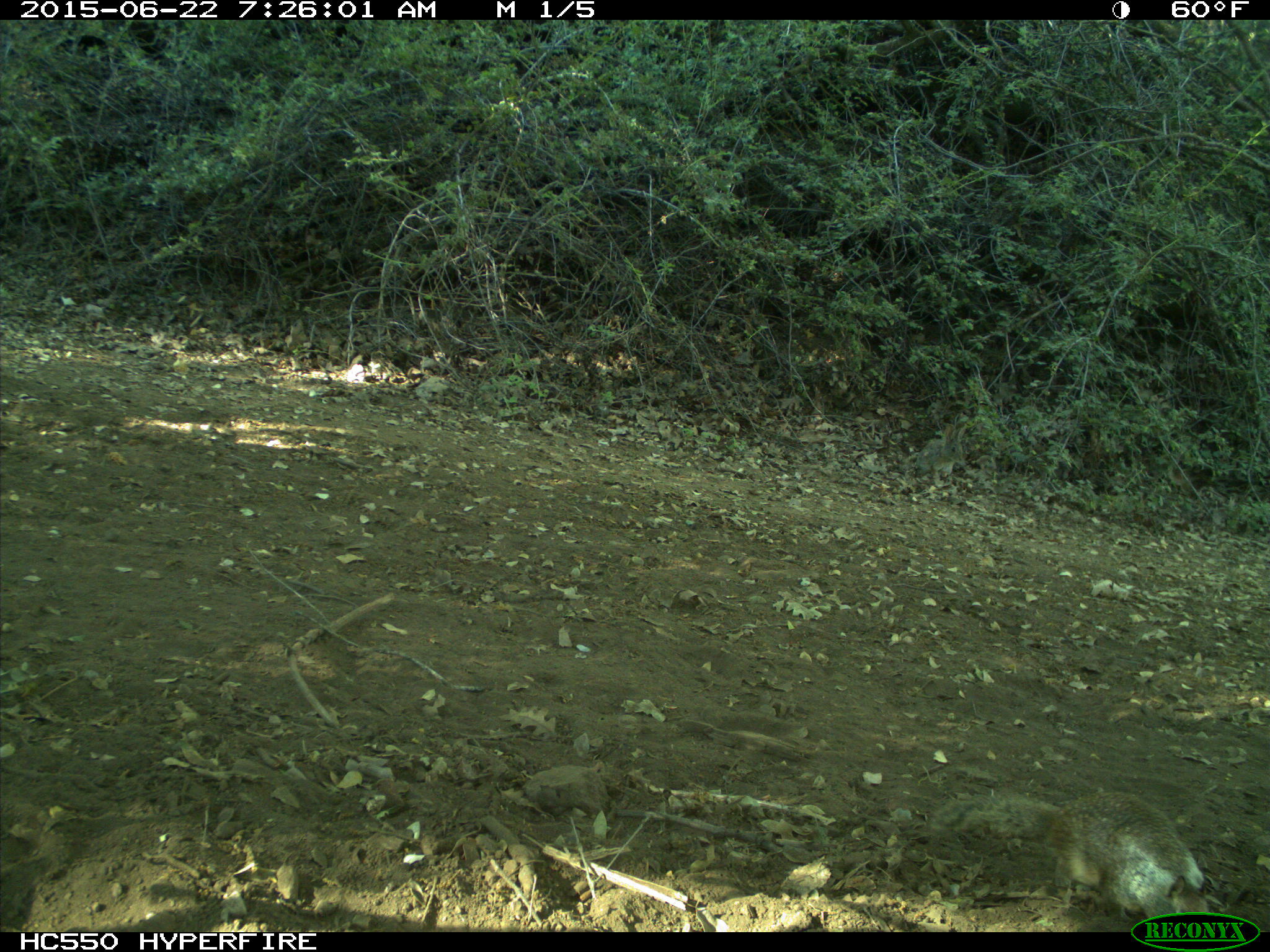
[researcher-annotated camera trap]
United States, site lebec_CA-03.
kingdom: Animalia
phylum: Chordata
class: Mammalia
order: Rodentia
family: Sciuridae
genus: Otospermophilus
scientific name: Otospermophilus beecheyi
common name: california ground squirrel